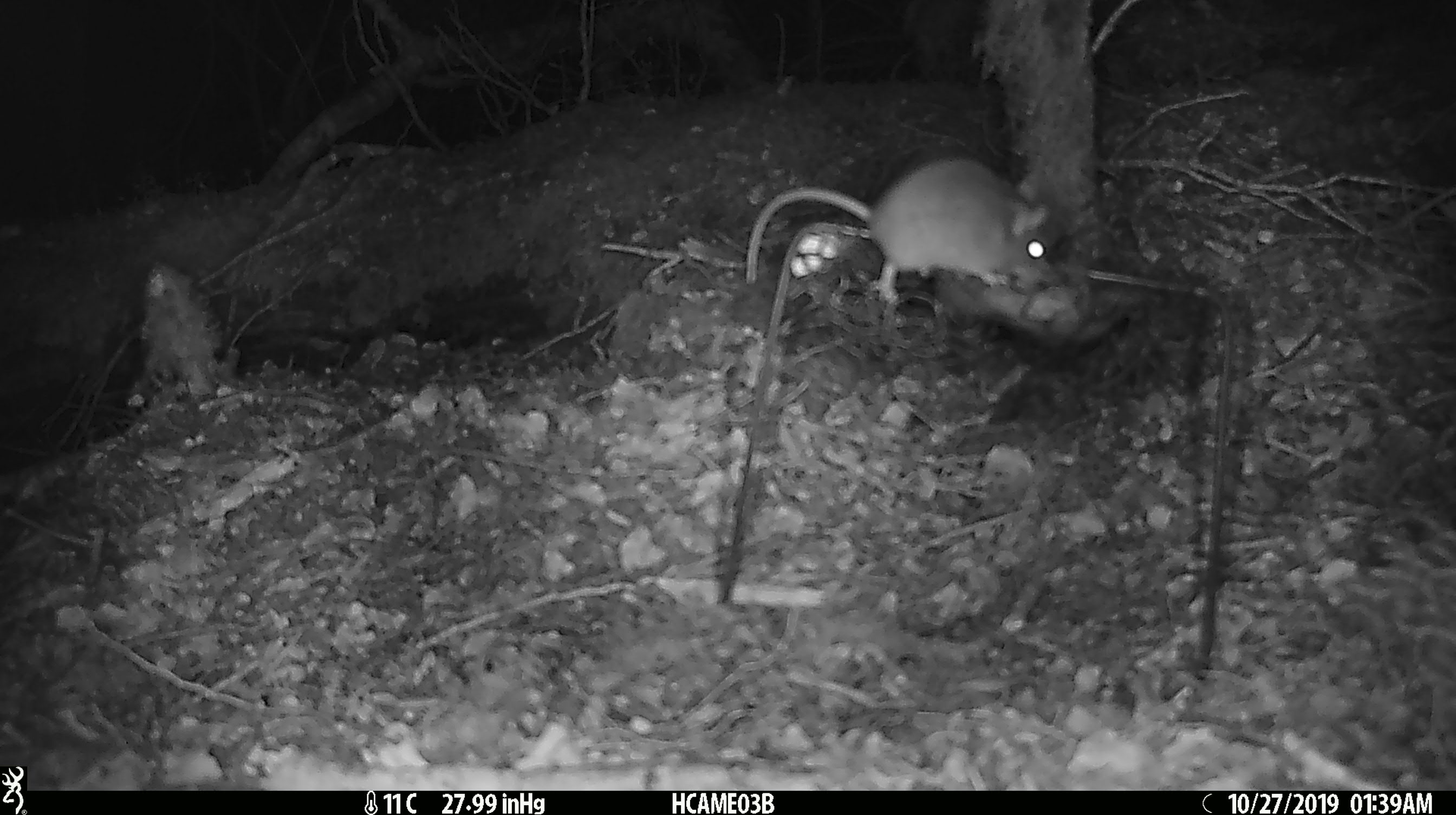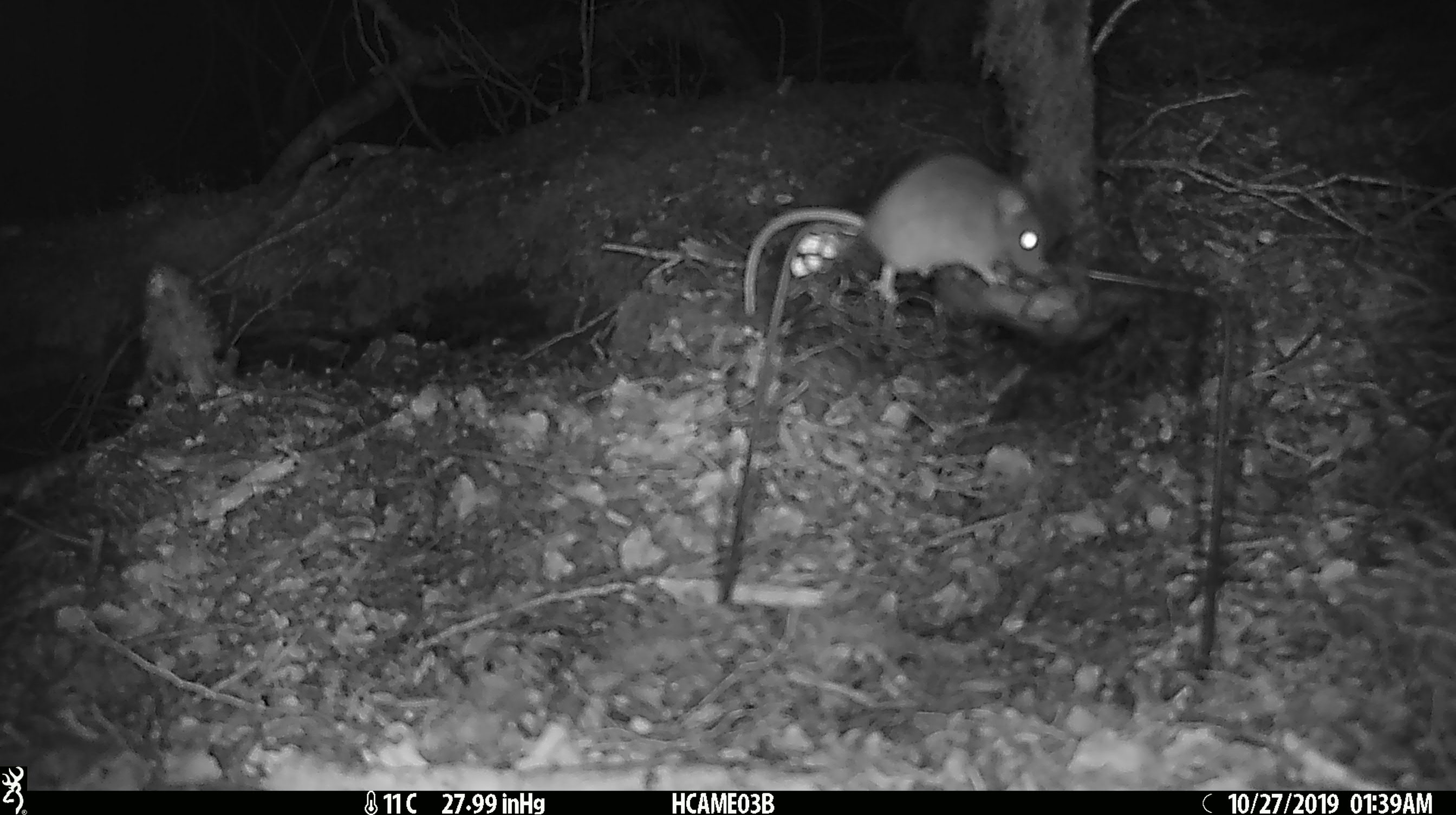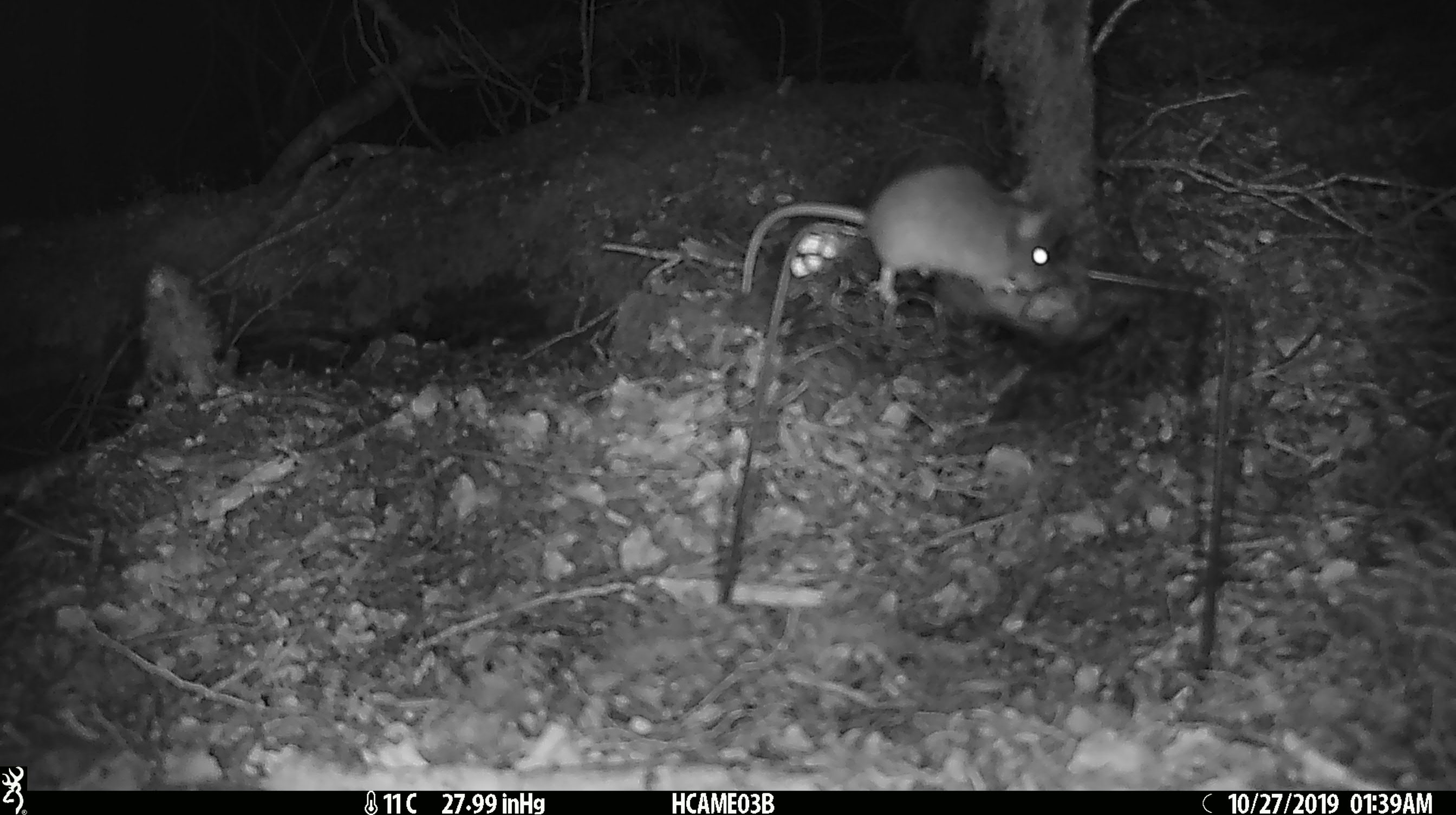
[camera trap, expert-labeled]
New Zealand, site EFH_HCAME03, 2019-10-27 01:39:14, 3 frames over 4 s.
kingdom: Animalia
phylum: Chordata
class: Mammalia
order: Rodentia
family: Muridae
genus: Mus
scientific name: Mus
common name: mouse